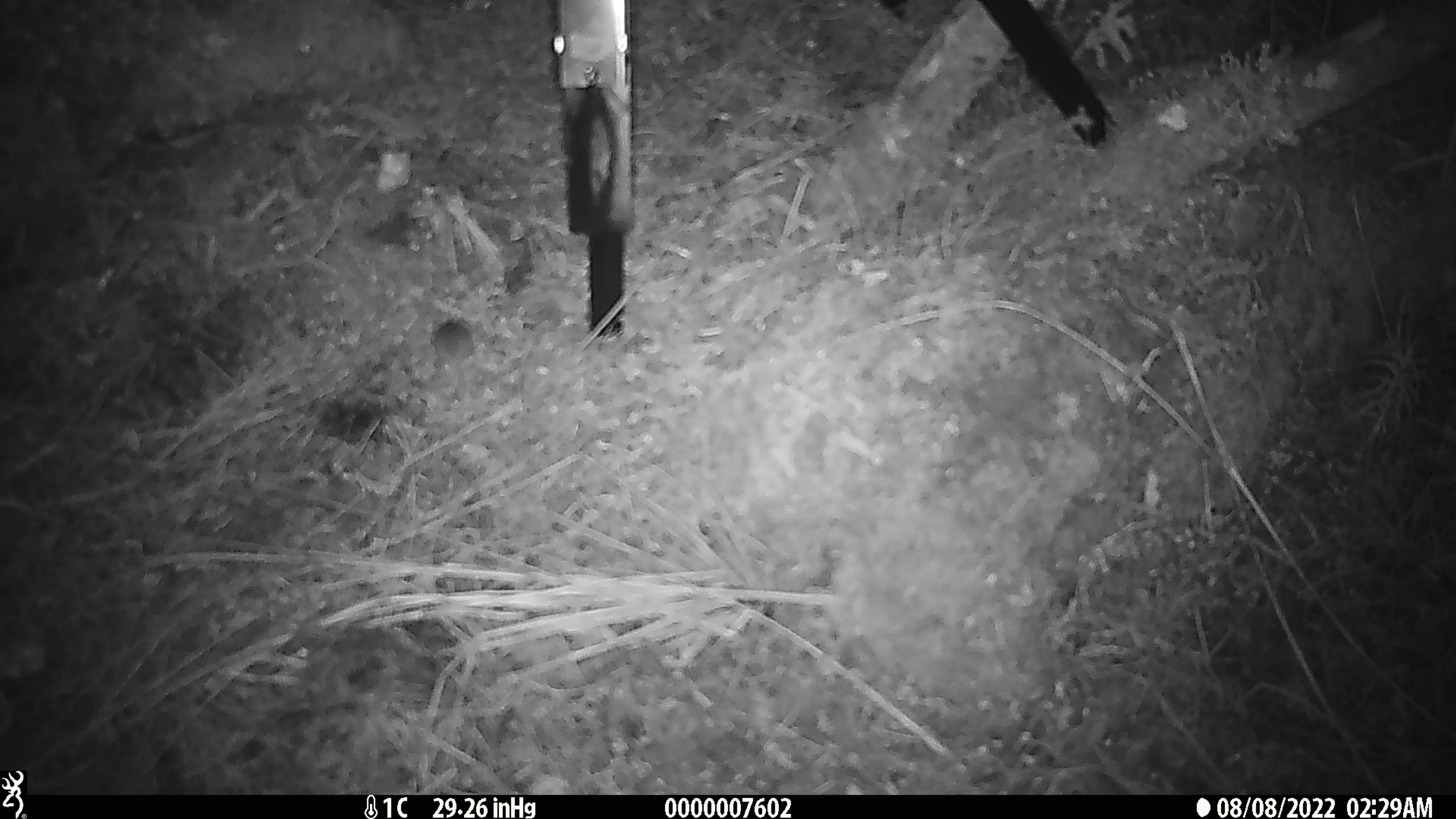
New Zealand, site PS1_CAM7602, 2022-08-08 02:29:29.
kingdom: Animalia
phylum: Chordata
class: Mammalia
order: Rodentia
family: Muridae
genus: Mus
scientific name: Mus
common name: mouse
Mouse (Mus).